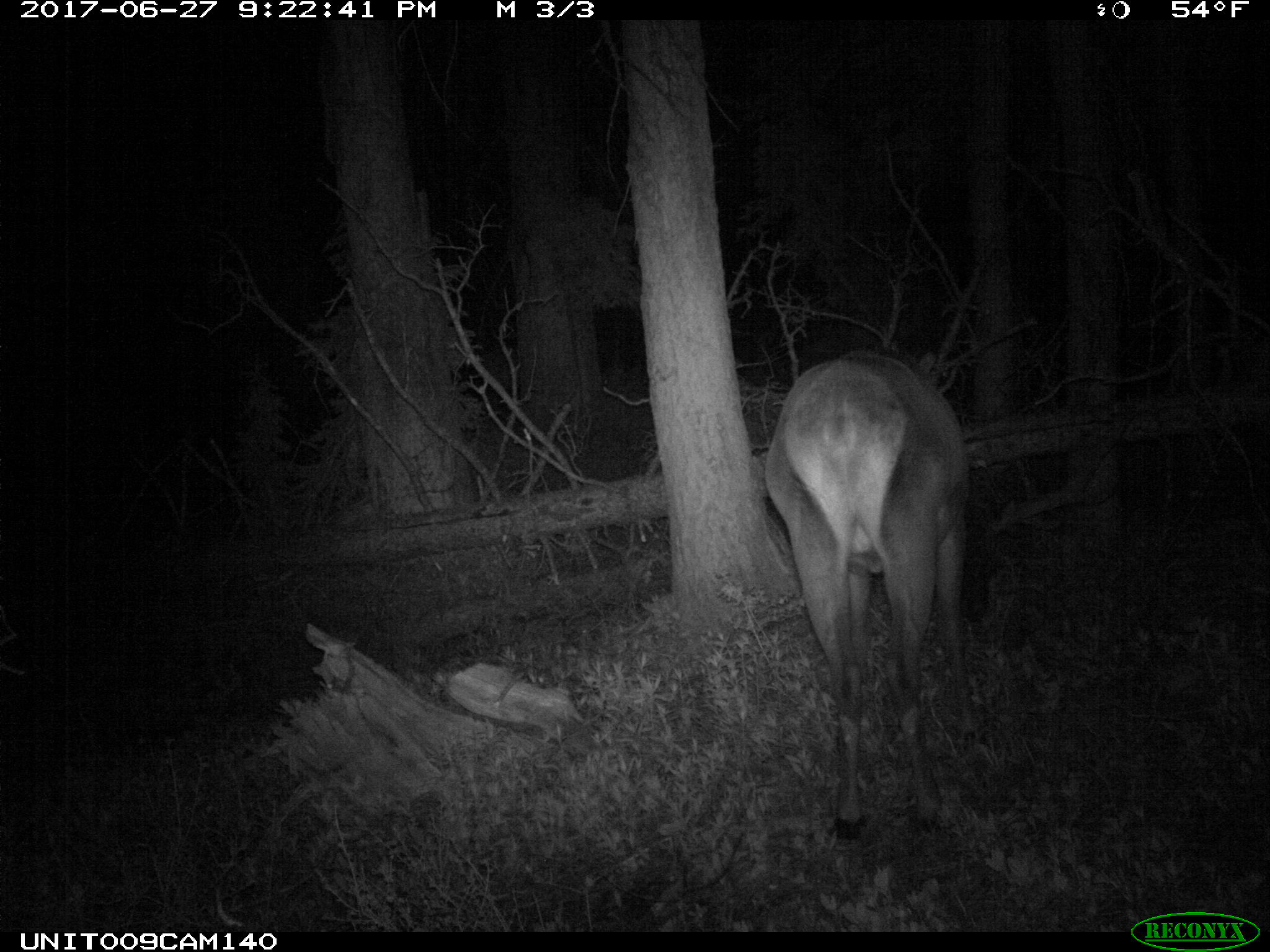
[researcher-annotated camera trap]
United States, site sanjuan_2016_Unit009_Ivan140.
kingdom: Animalia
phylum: Chordata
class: Mammalia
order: Artiodactyla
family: Cervidae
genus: Cervus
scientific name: Cervus elaphus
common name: red deer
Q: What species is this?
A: Cervus elaphus (red deer).